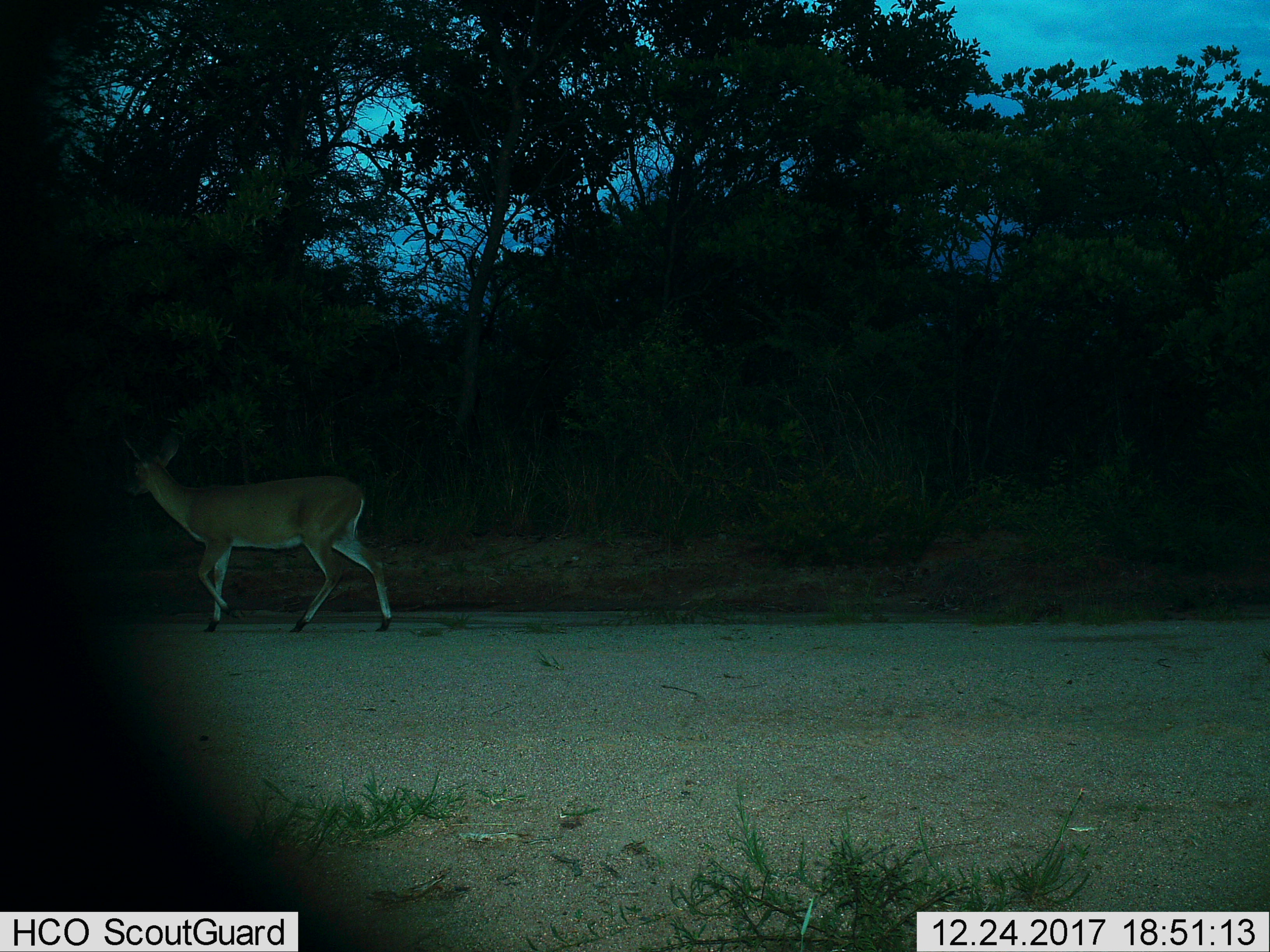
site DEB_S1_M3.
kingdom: Animalia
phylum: Chordata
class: Mammalia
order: Artiodactyla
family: Bovidae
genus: Sylvicapra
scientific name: Sylvicapra grimmia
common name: common duiker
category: duikercommongrey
Duikercommongrey (common duiker) (Sylvicapra grimmia), count 1. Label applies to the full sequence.